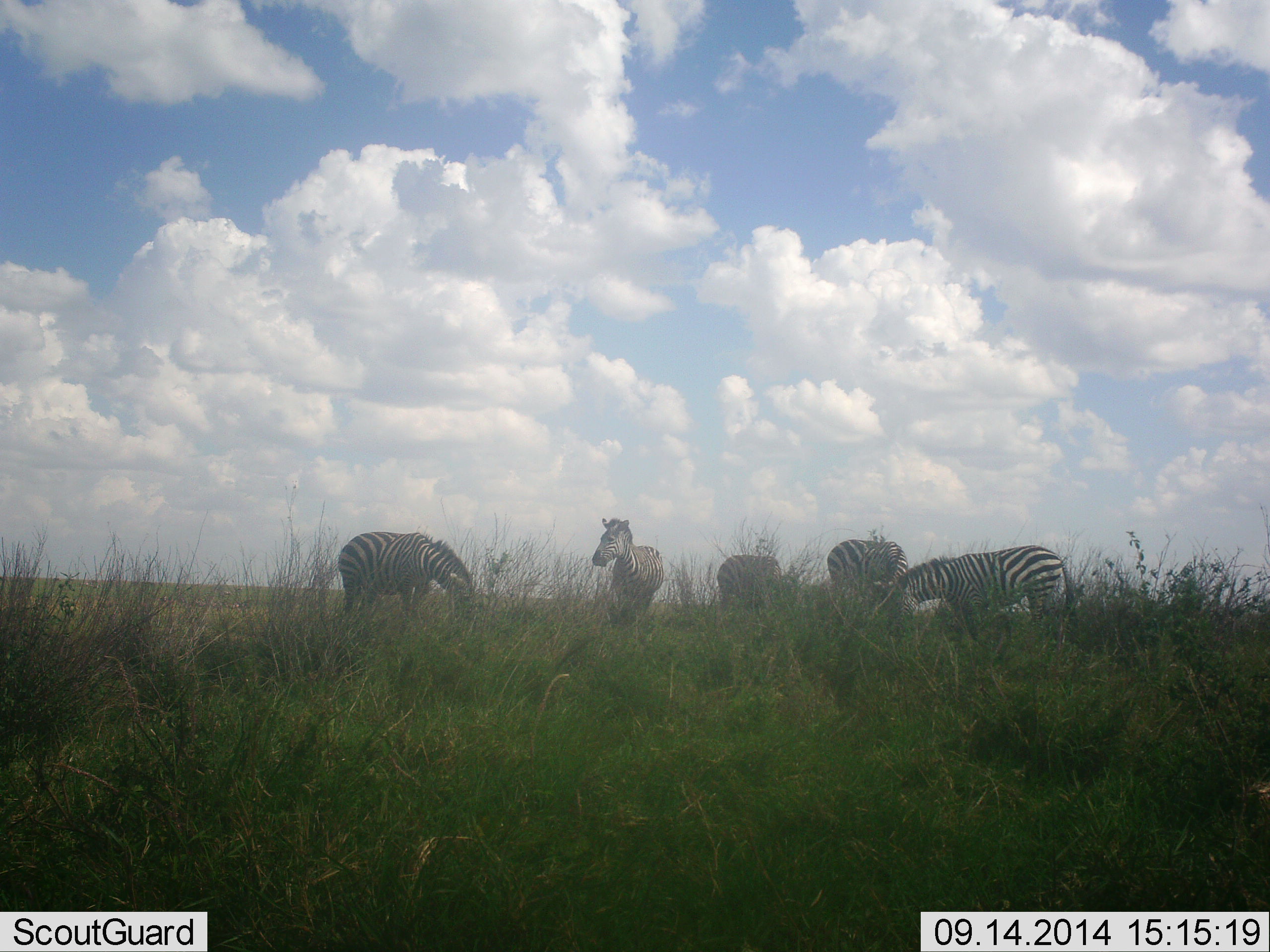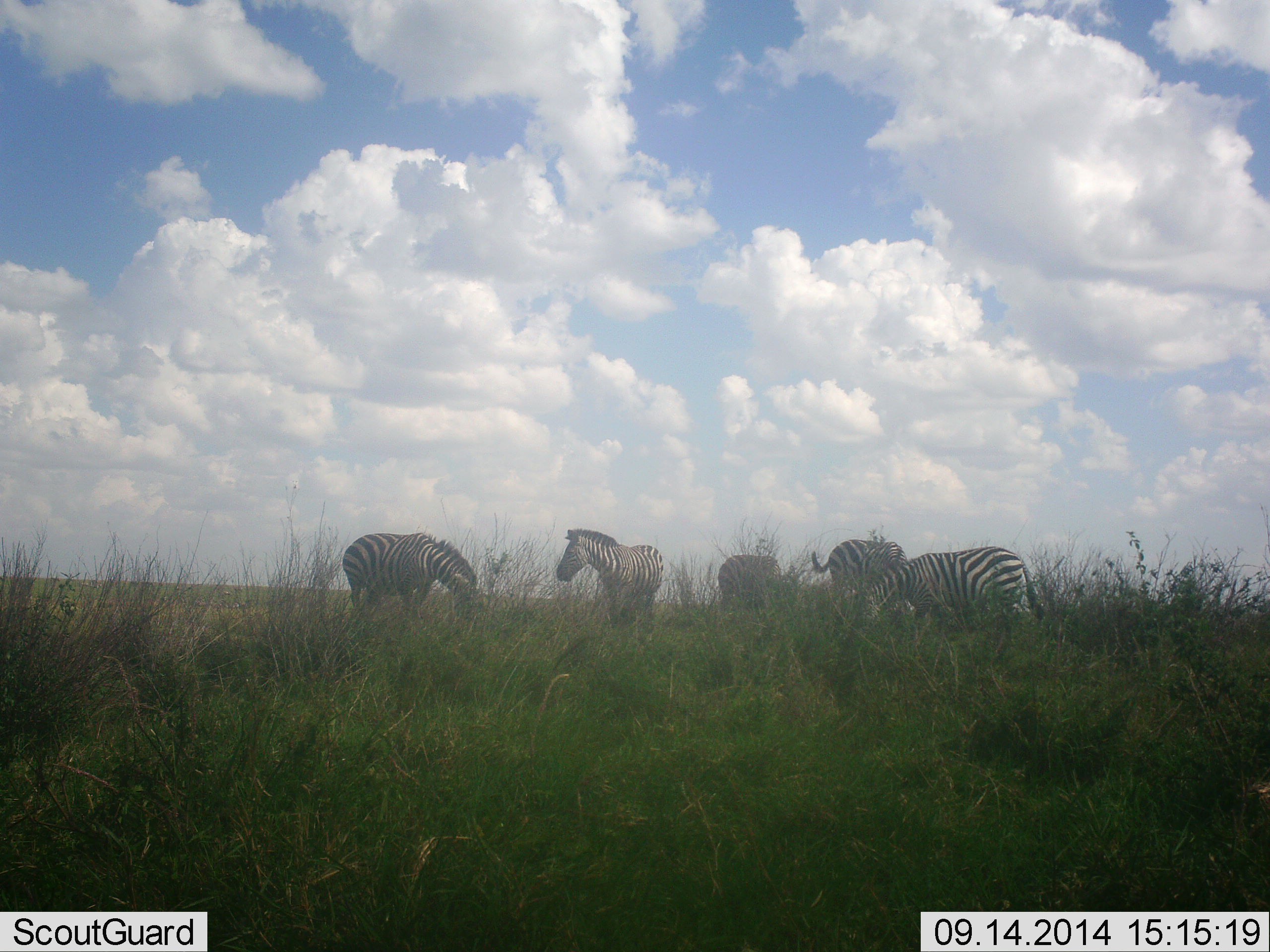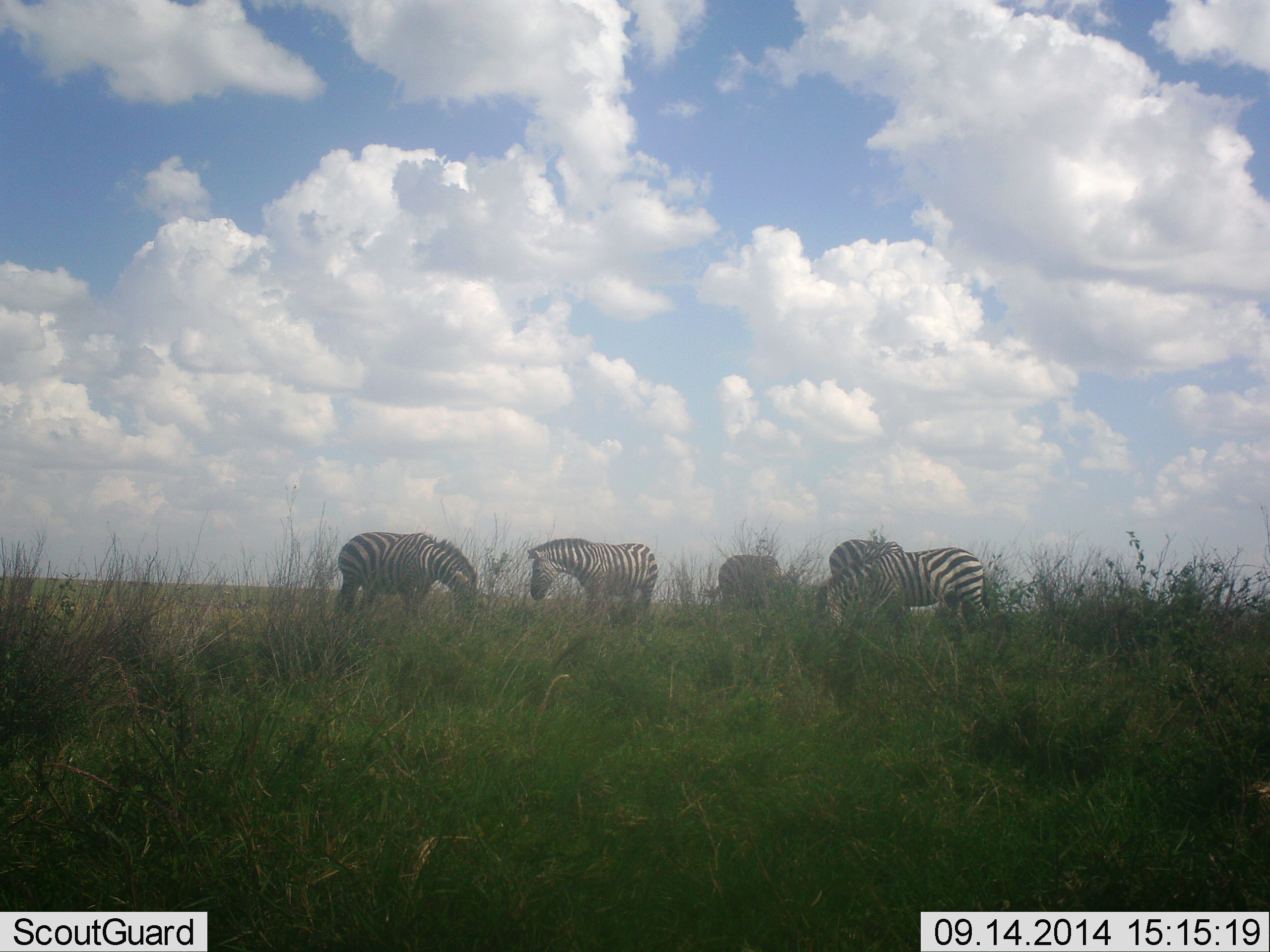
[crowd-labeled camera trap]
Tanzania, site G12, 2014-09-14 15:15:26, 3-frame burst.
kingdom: Animalia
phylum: Chordata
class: Mammalia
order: Perissodactyla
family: Equidae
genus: Equus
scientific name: Equus quagga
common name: plains zebra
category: zebra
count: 5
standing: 50%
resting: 20%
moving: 50%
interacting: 10%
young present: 0%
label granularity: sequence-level